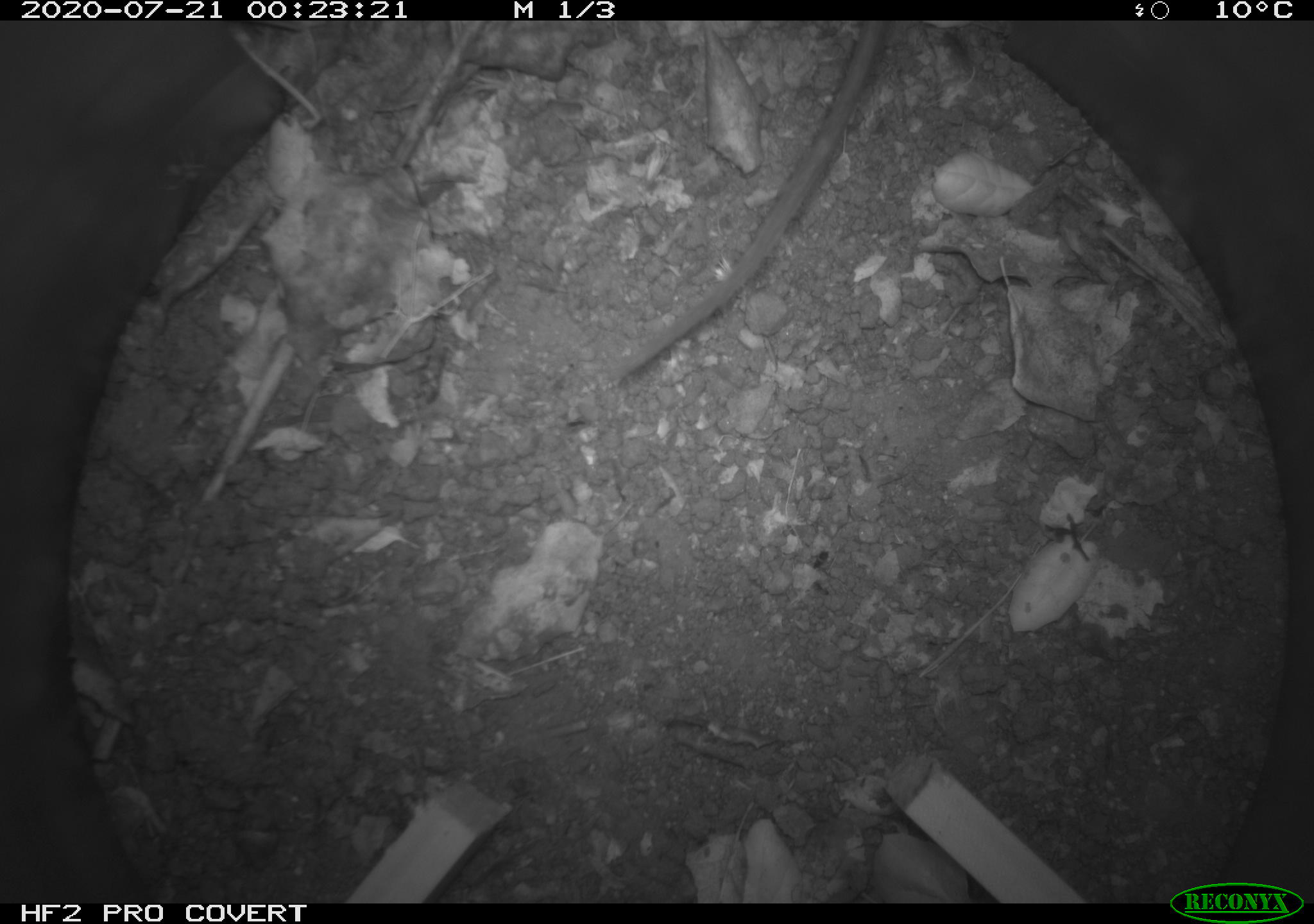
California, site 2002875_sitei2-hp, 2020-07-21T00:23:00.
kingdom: Animalia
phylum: Chordata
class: Mammalia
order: Rodentia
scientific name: Rodentia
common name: rodent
Rodent (Rodentia).